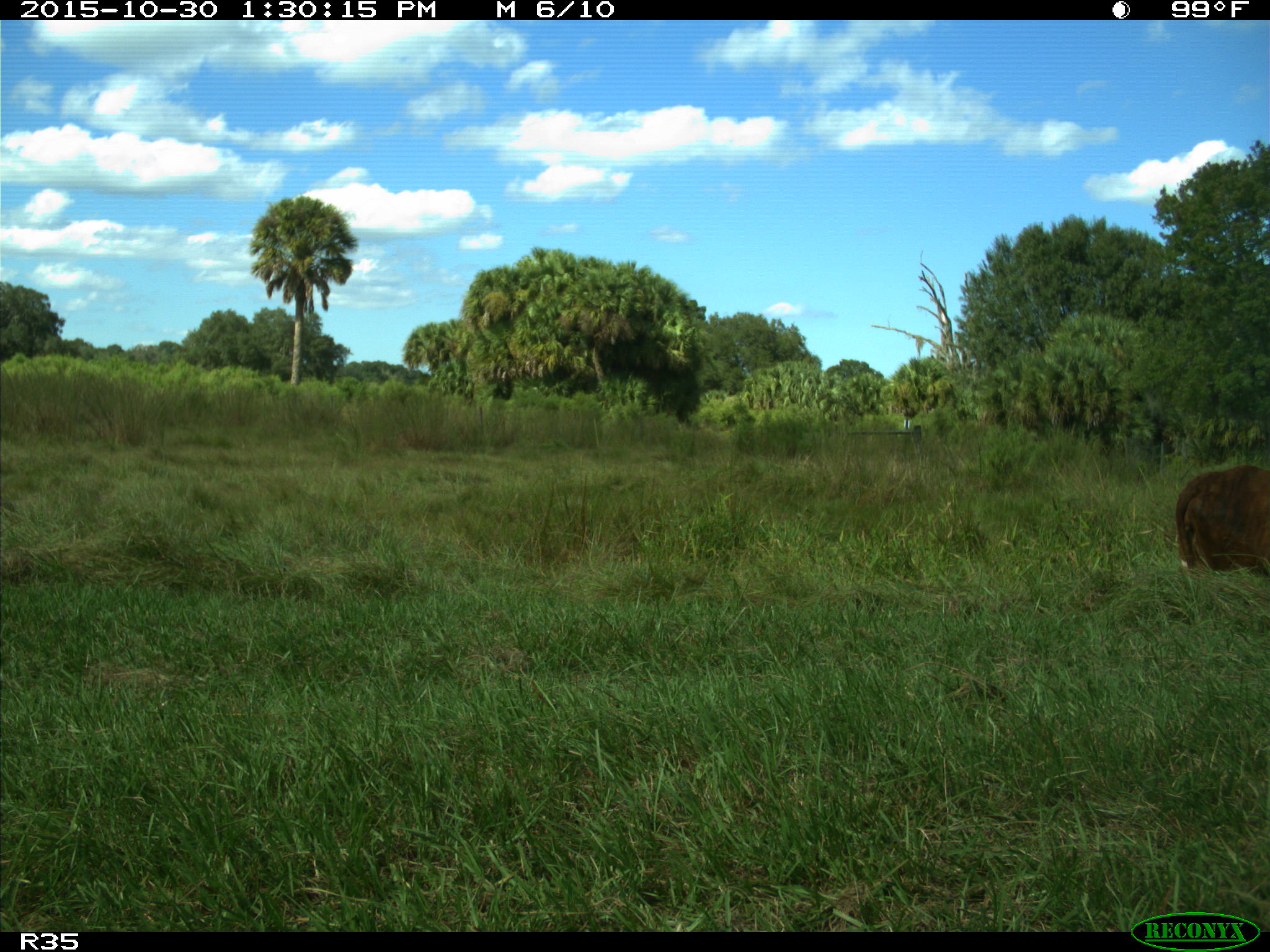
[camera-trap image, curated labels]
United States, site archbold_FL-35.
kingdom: Animalia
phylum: Chordata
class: Mammalia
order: Artiodactyla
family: Bovidae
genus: Bos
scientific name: Bos taurus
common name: domestic cow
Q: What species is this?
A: Bos taurus (domestic cow).